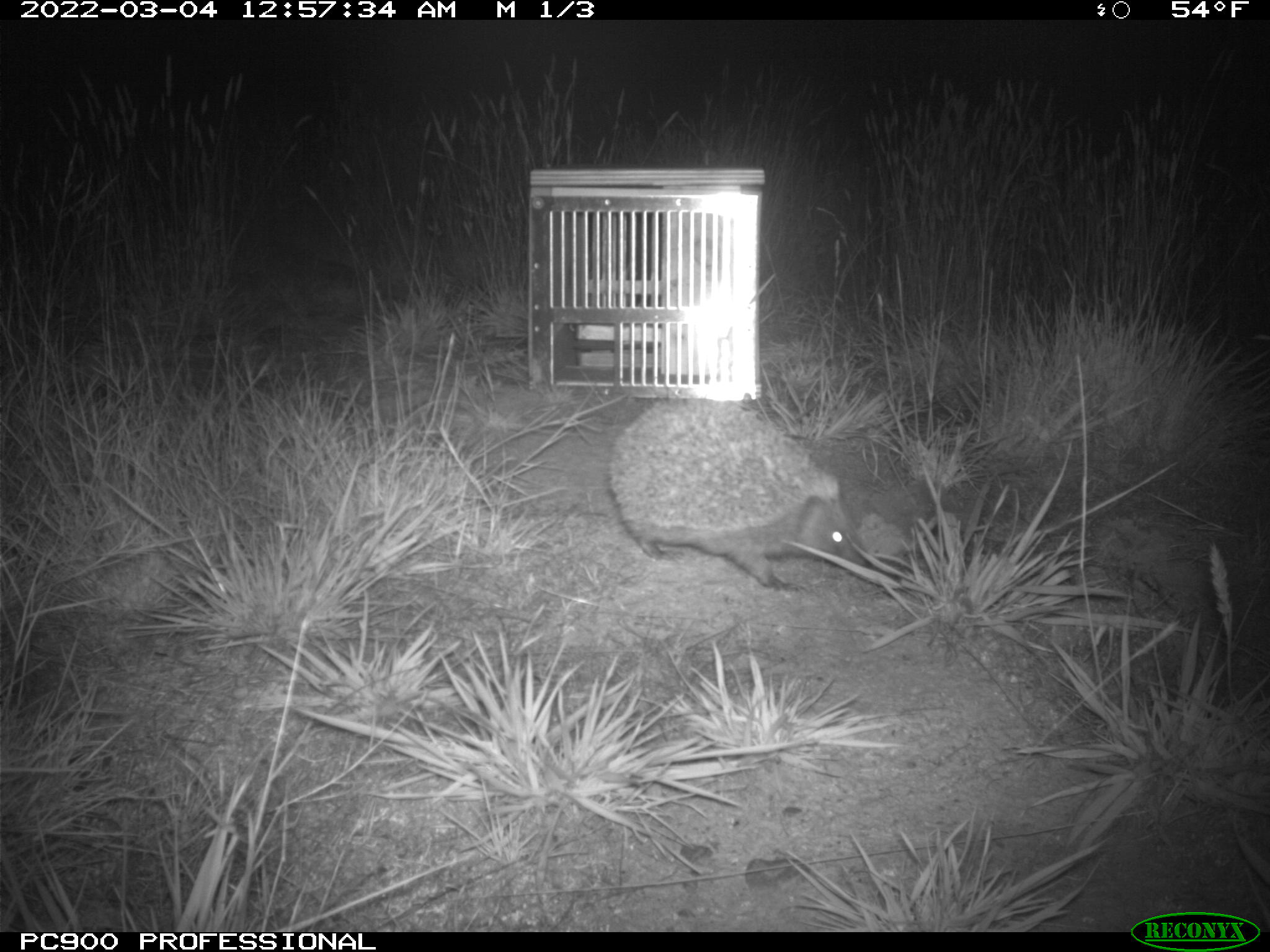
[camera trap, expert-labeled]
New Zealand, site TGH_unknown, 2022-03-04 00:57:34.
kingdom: Animalia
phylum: Chordata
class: Mammalia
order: Eulipotyphla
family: Erinaceidae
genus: Erinaceus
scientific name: Erinaceus europaeus europaeus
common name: european hedgehog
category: hedgehog